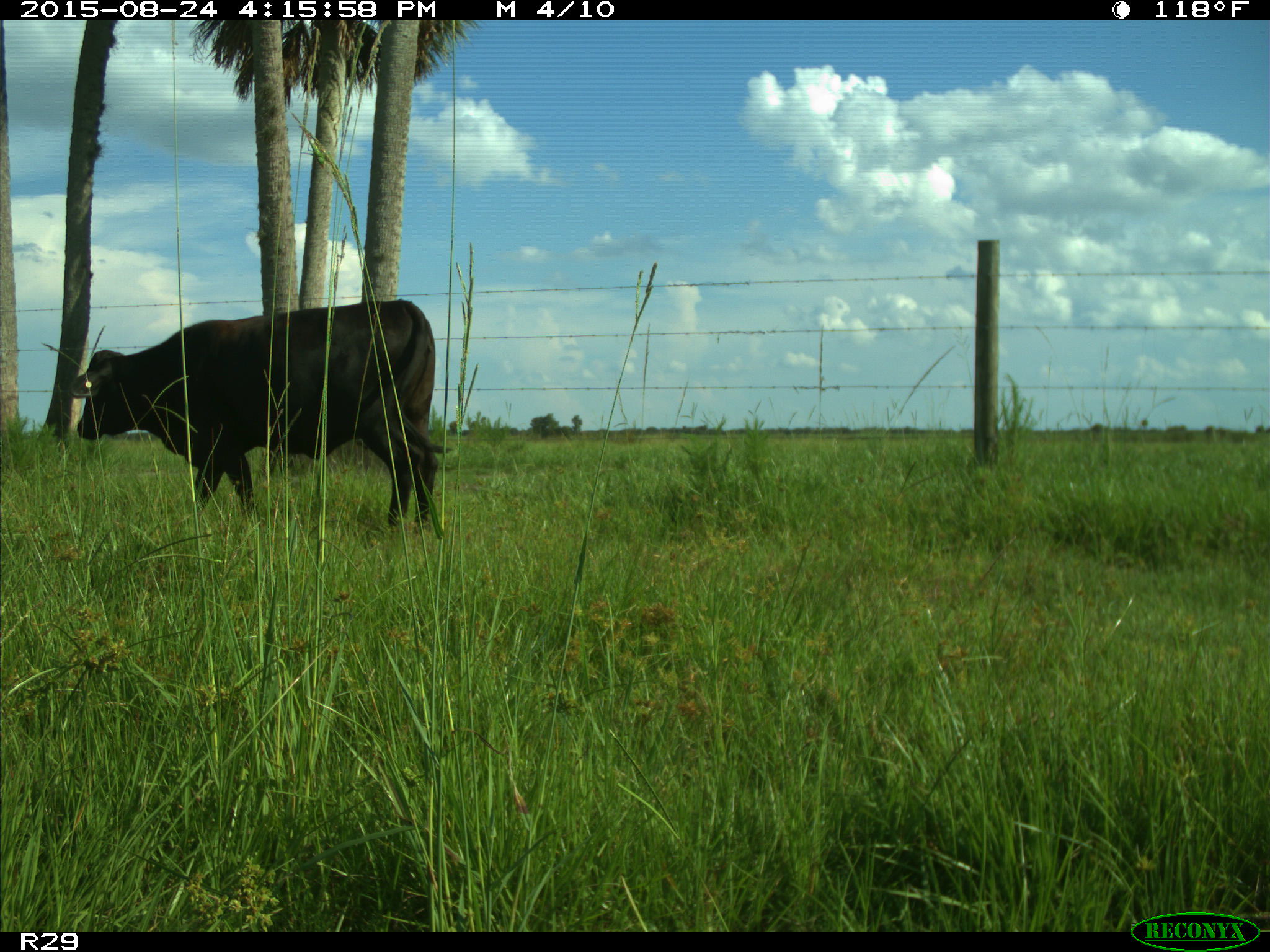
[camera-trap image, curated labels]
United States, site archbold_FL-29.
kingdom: Animalia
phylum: Chordata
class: Mammalia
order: Artiodactyla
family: Bovidae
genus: Bos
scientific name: Bos taurus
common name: domestic cow